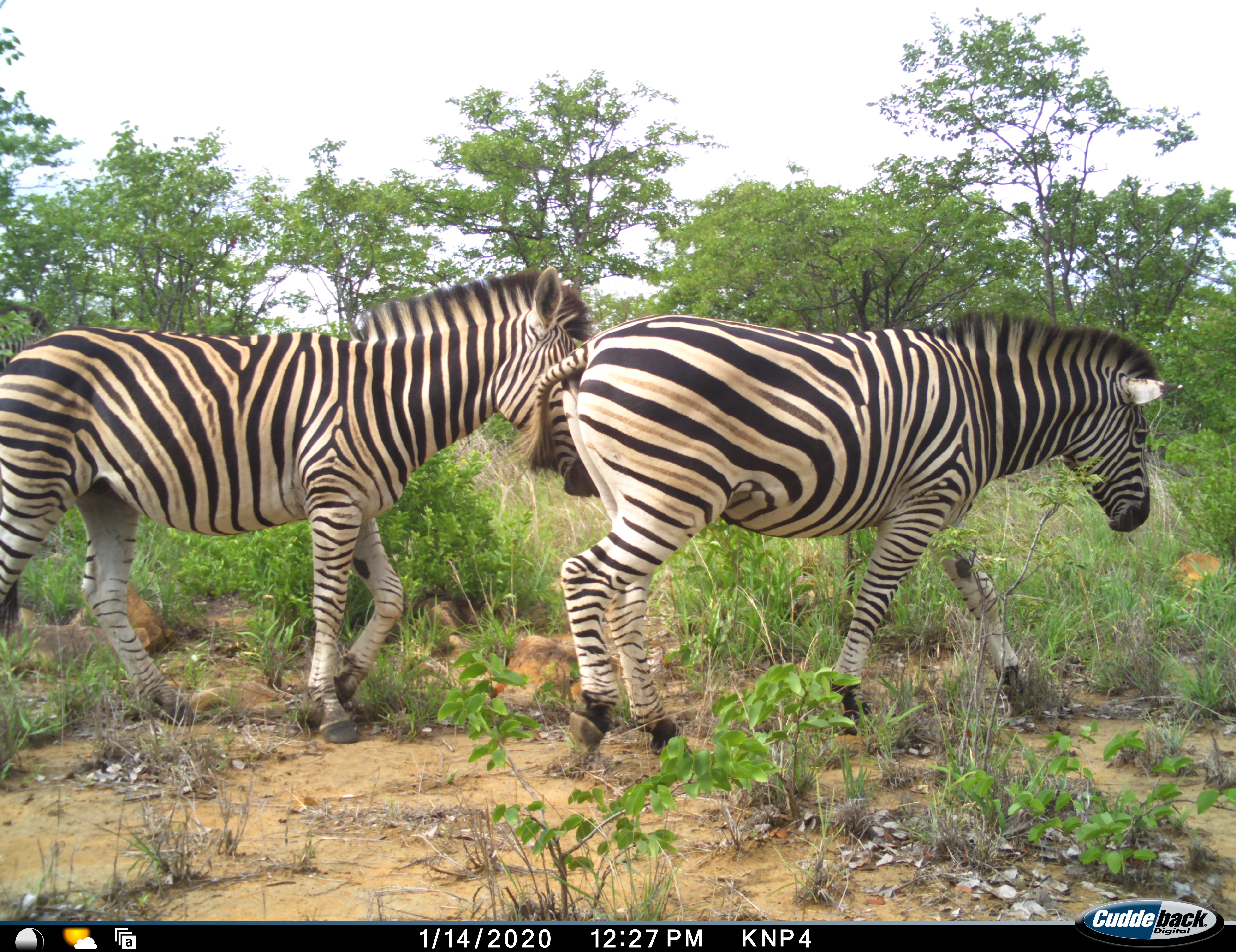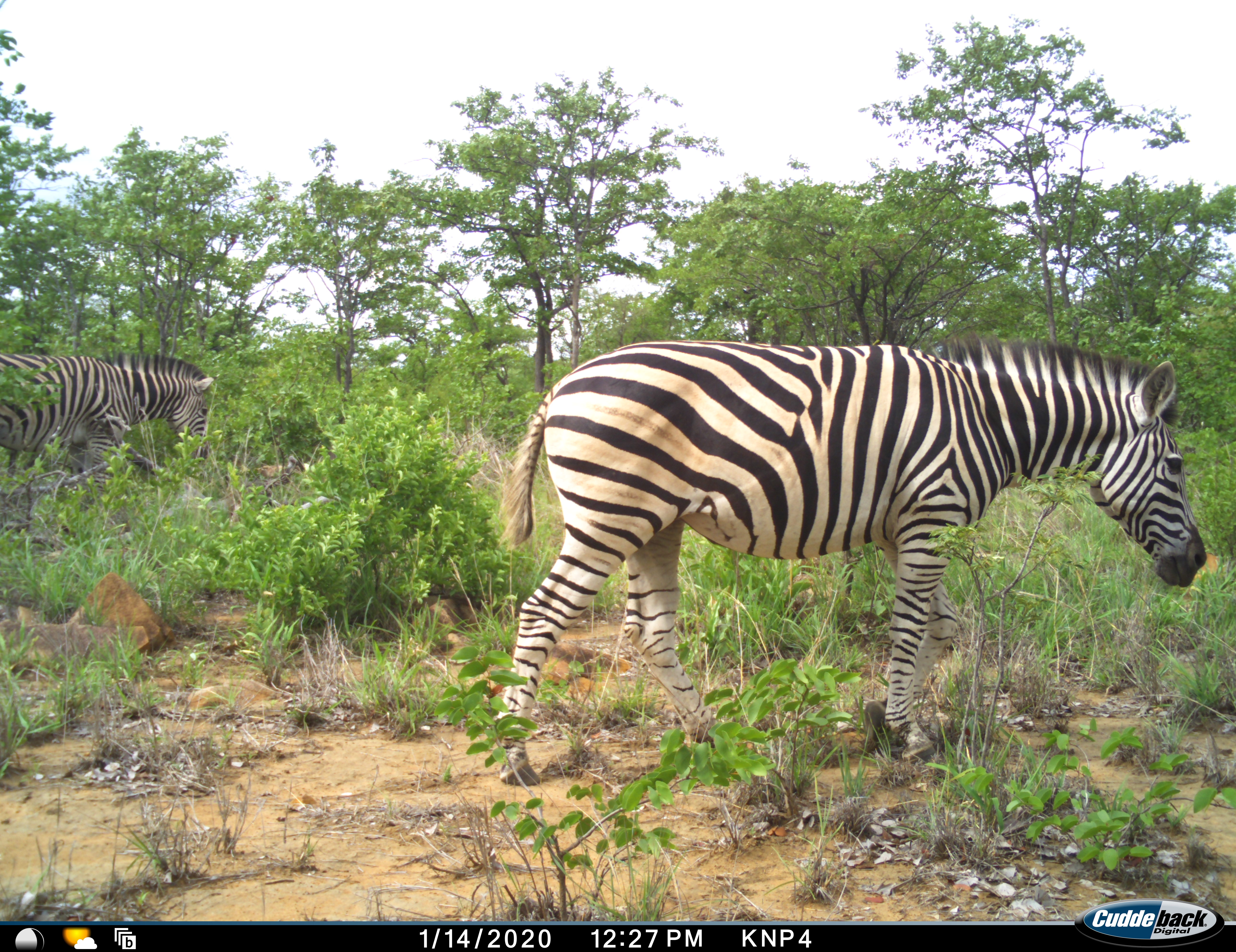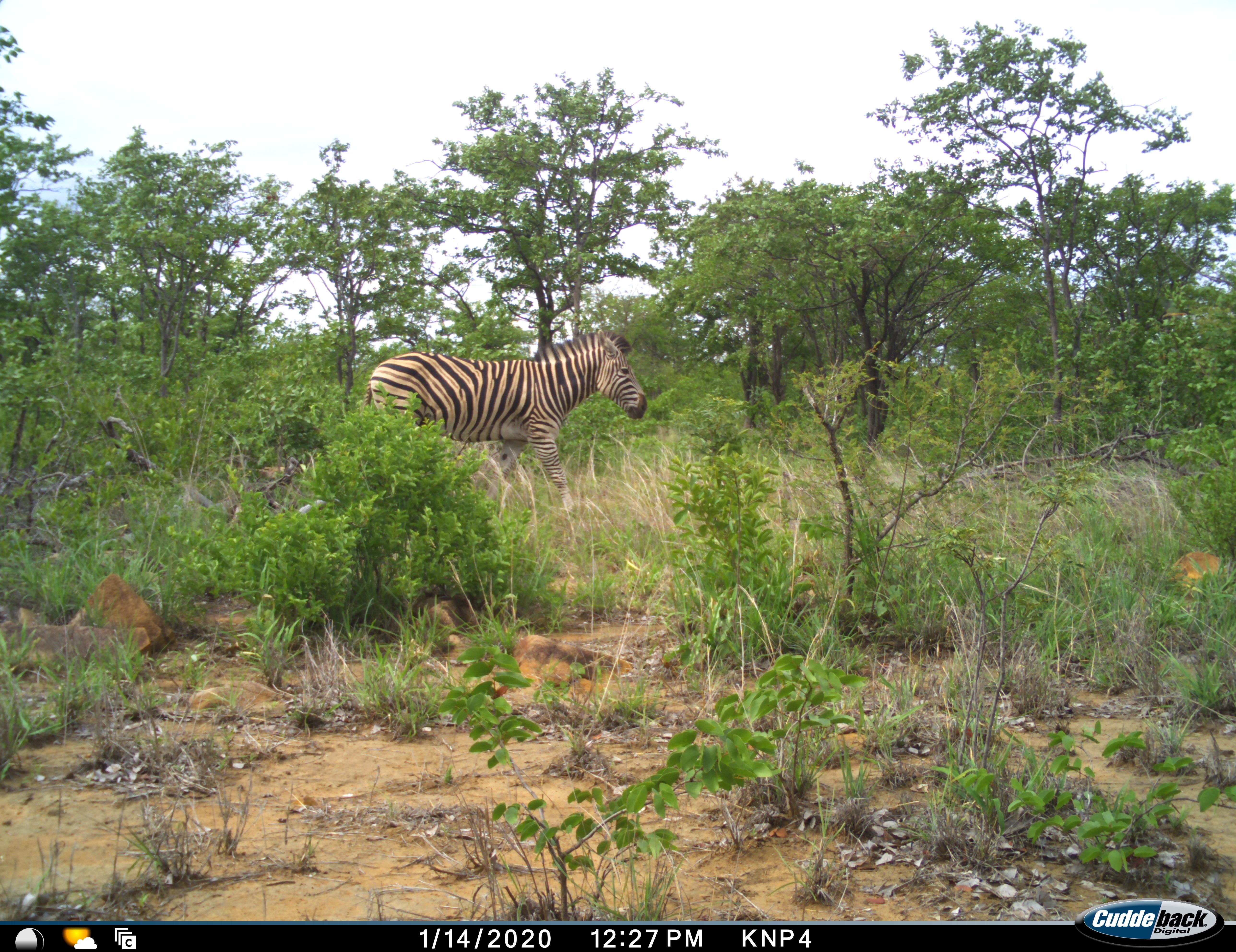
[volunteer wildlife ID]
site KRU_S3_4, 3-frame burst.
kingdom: Animalia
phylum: Chordata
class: Mammalia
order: Perissodactyla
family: Equidae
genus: Equus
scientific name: Equus quagga burchellii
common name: burchell's zebra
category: zebraburchells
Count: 3.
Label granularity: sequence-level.